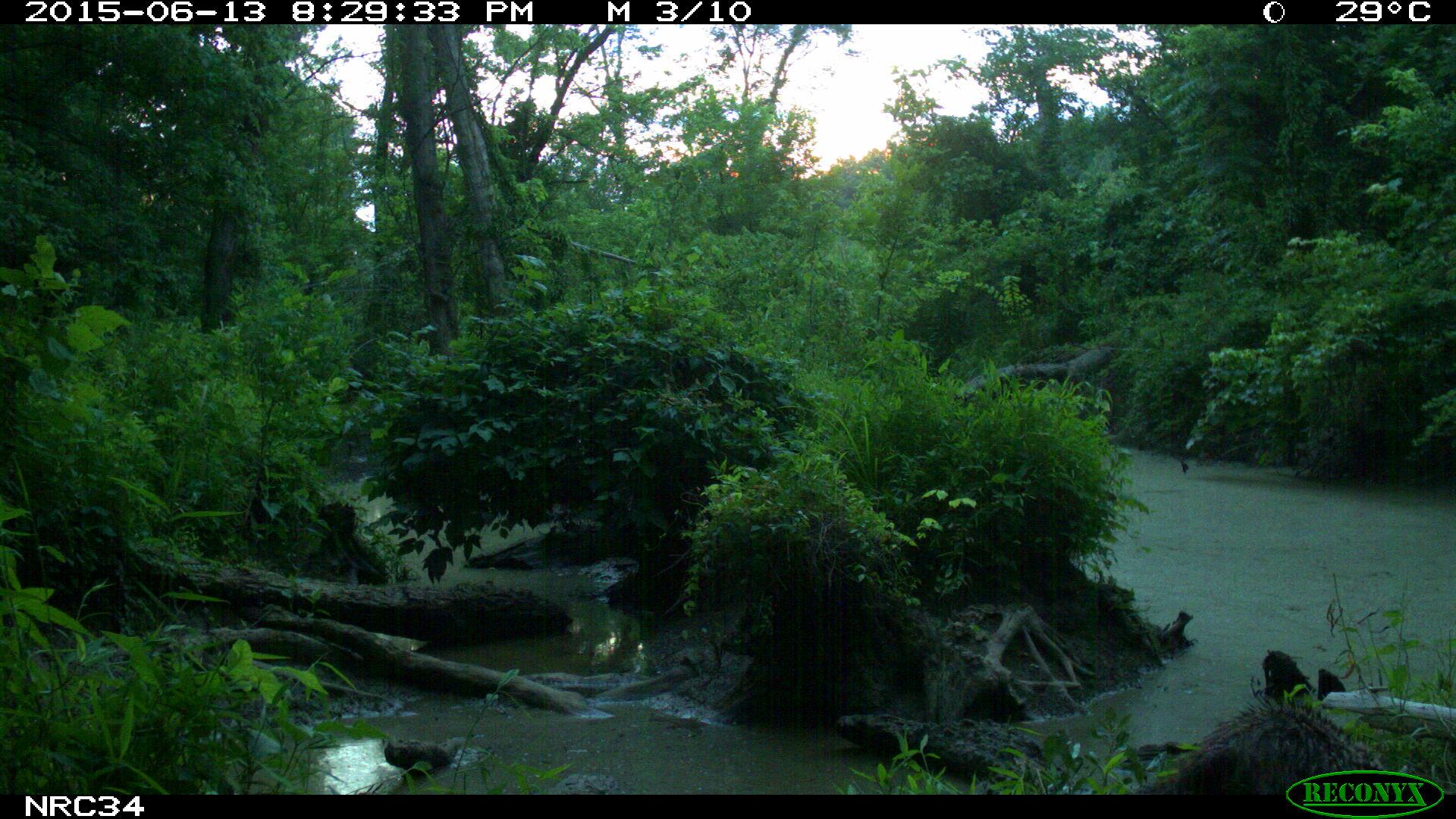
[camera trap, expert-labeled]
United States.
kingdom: Animalia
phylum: Chordata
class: Mammalia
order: Carnivora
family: Procyonidae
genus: Procyon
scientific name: Procyon lotor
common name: northern raccoon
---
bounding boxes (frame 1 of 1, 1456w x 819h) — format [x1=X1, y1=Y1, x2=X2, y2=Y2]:
Northern Raccoon: [x1=1130, y1=697, x2=1398, y2=803]